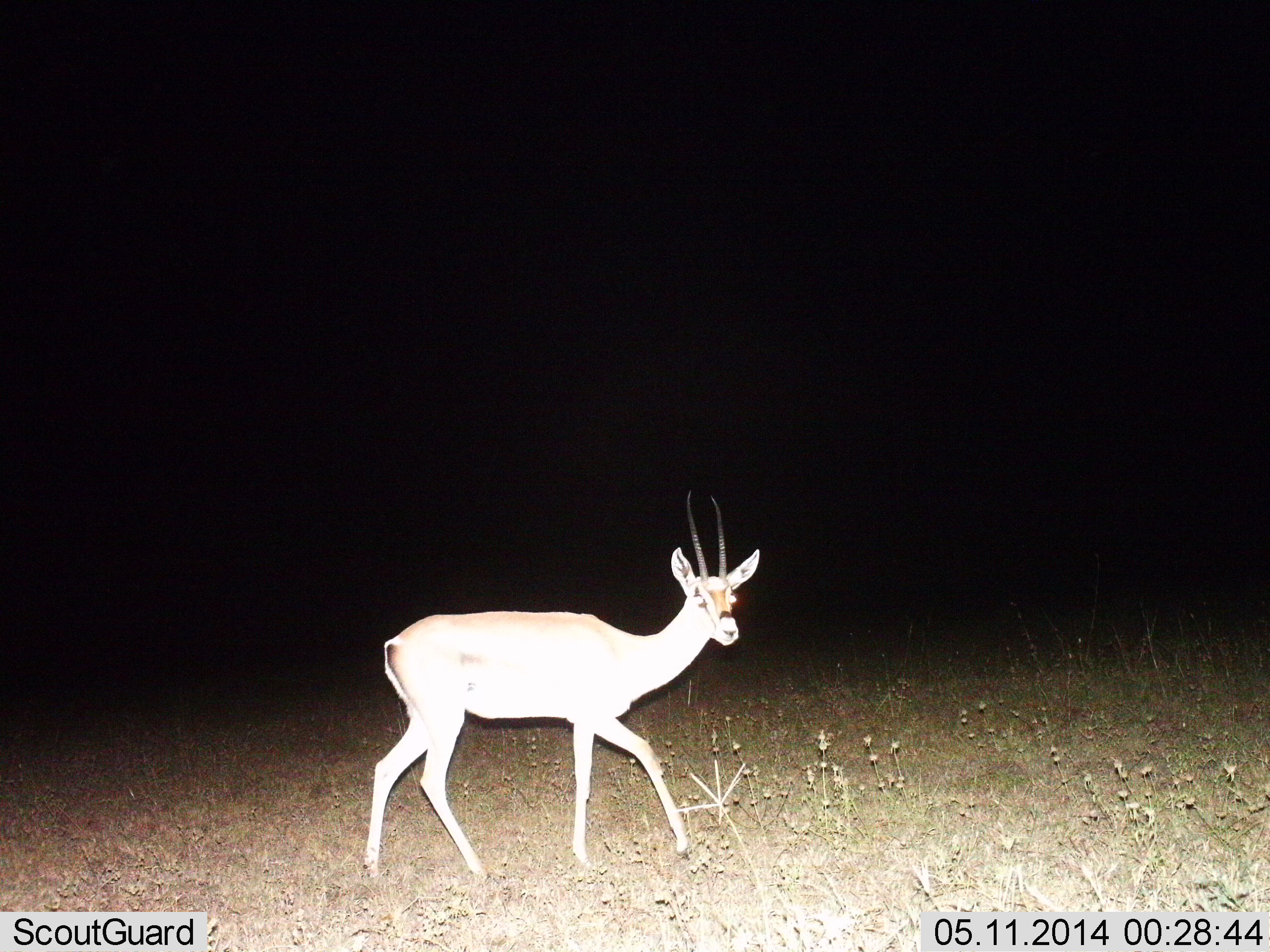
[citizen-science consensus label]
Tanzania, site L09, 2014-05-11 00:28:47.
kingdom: Animalia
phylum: Chordata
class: Mammalia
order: Artiodactyla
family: Bovidae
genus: Nanger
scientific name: Nanger granti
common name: grant's gazelle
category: gazellegrants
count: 1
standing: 27%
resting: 0%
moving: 70%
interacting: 3%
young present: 0%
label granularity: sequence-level